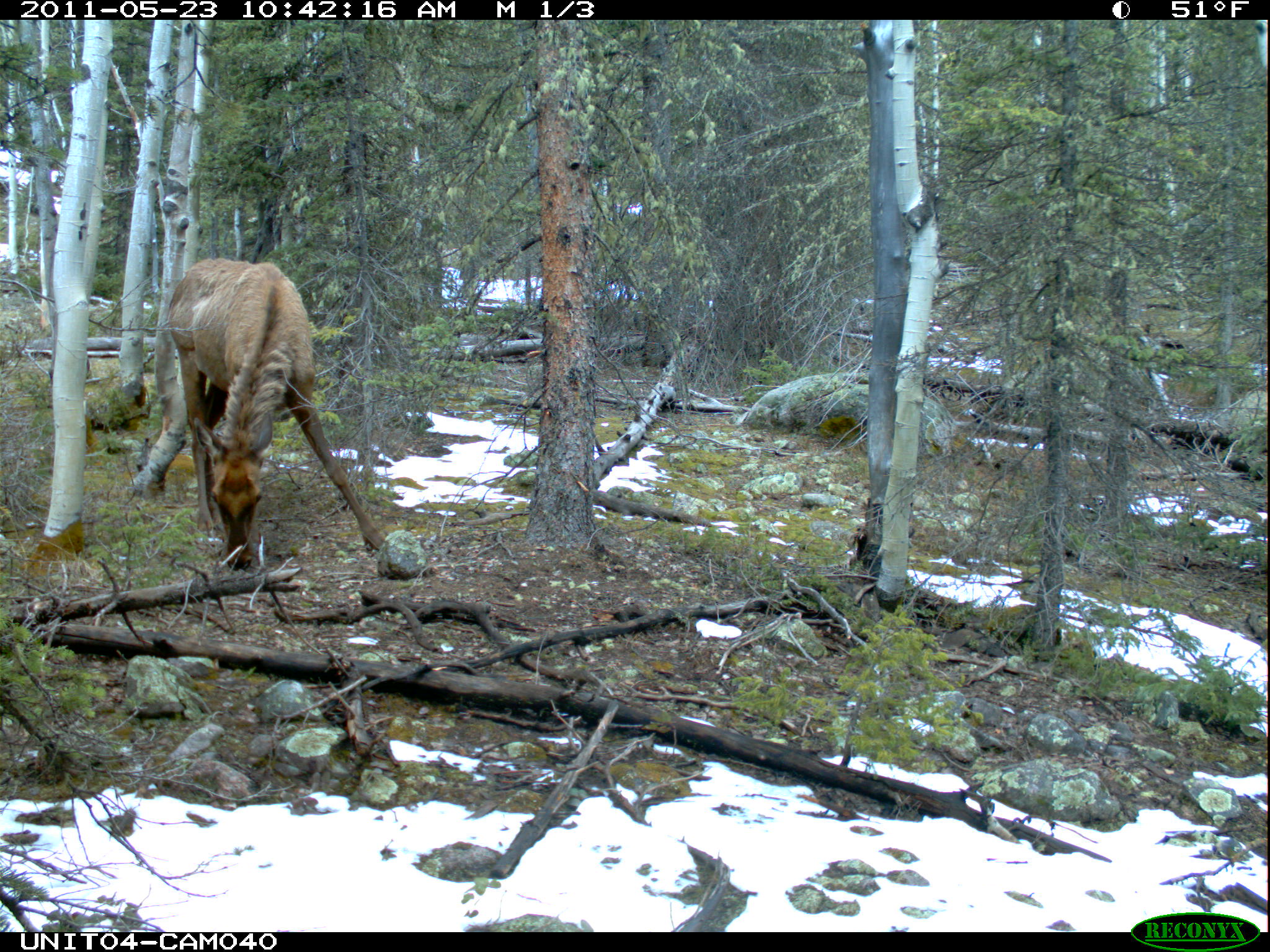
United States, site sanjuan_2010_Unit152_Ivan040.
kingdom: Animalia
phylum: Chordata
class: Mammalia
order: Artiodactyla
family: Cervidae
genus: Cervus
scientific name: Cervus elaphus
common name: red deer